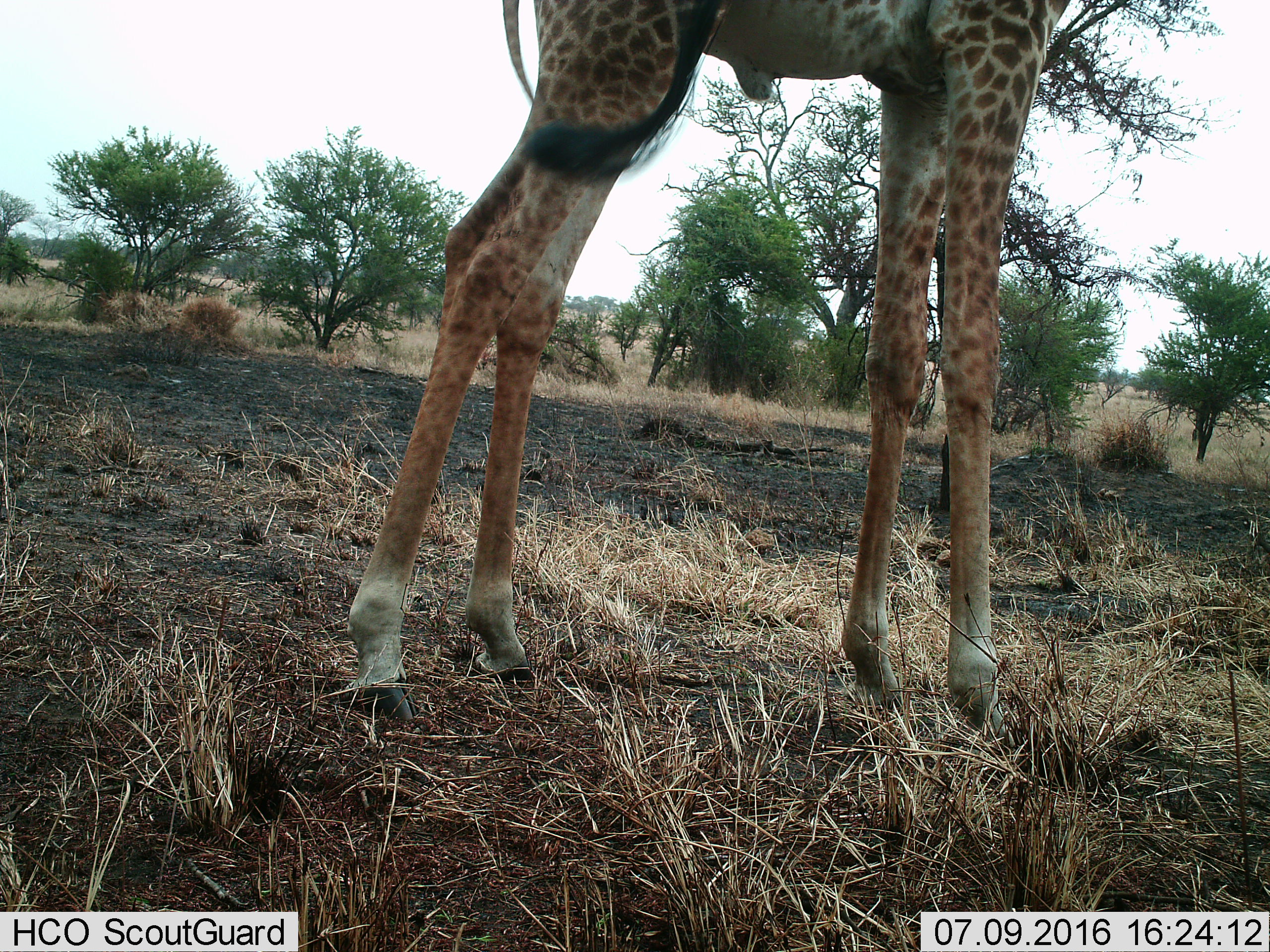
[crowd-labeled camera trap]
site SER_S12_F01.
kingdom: Animalia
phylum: Chordata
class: Mammalia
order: Artiodactyla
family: Giraffidae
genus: Giraffa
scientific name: Giraffa camelopardalis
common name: giraffe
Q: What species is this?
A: Giraffe (Giraffa camelopardalis).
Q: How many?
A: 1.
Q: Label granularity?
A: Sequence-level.